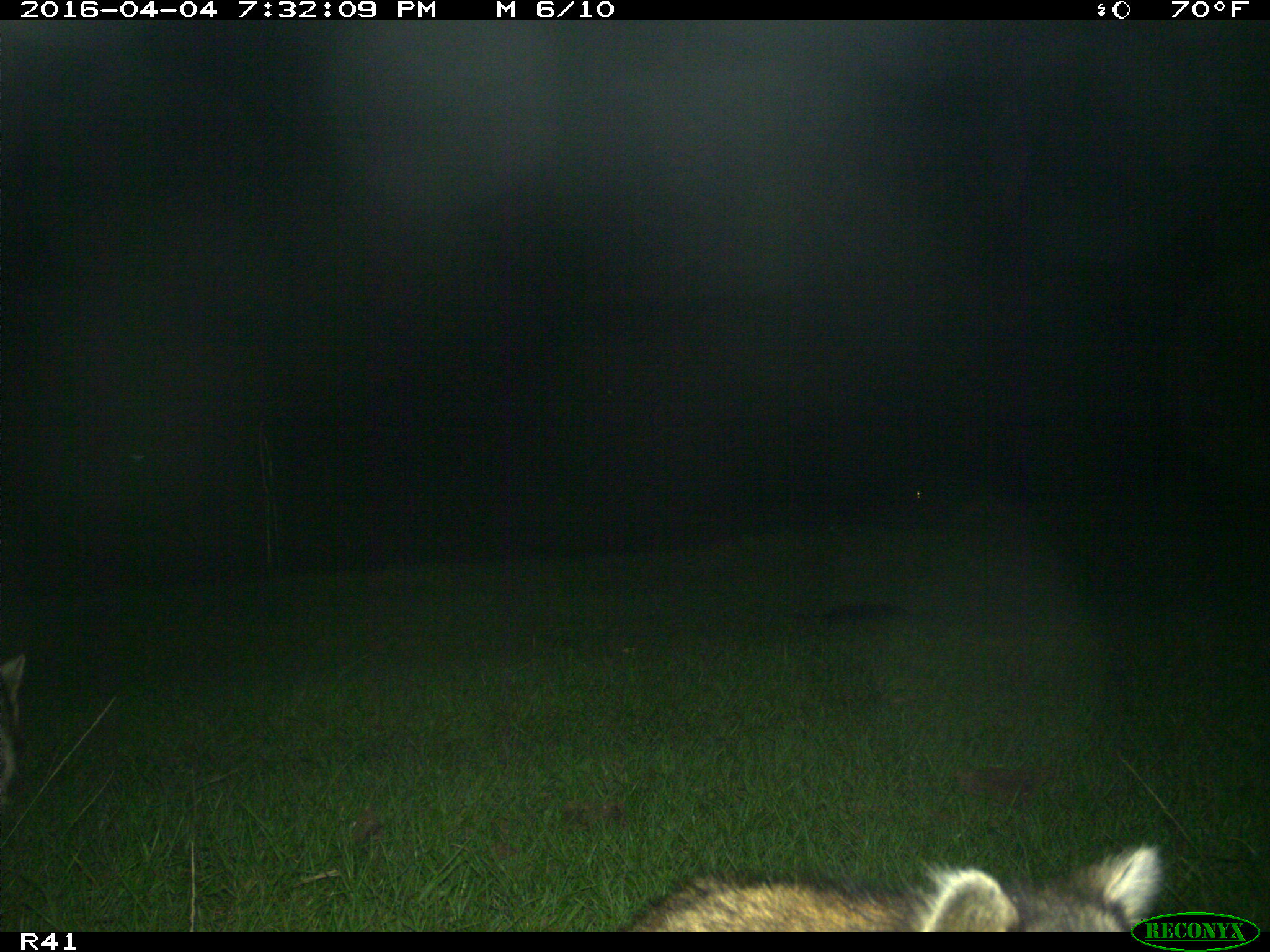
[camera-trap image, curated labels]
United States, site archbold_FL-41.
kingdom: Animalia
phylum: Chordata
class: Mammalia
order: Carnivora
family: Procyonidae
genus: Procyon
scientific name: Procyon lotor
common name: common raccoon